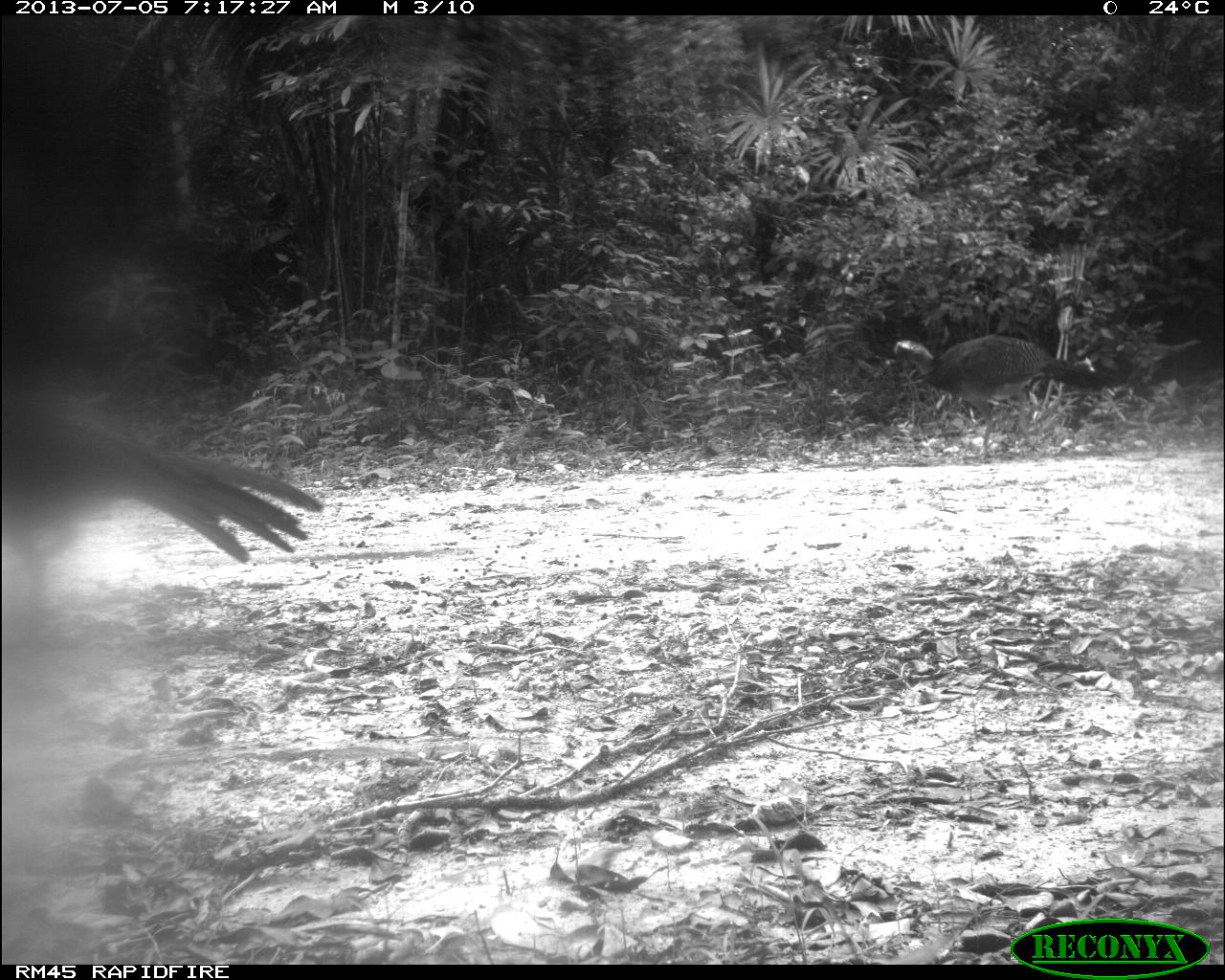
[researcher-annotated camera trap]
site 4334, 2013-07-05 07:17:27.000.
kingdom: Animalia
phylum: Chordata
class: Aves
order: Galliformes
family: Cracidae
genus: Crax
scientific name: Crax rubra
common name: great curassow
Crax rubra (great curassow), count 2, sex female.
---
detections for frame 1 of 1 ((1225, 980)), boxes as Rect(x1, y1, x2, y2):
crax rubra: Rect(1, 385, 328, 663); Rect(887, 334, 1132, 459)